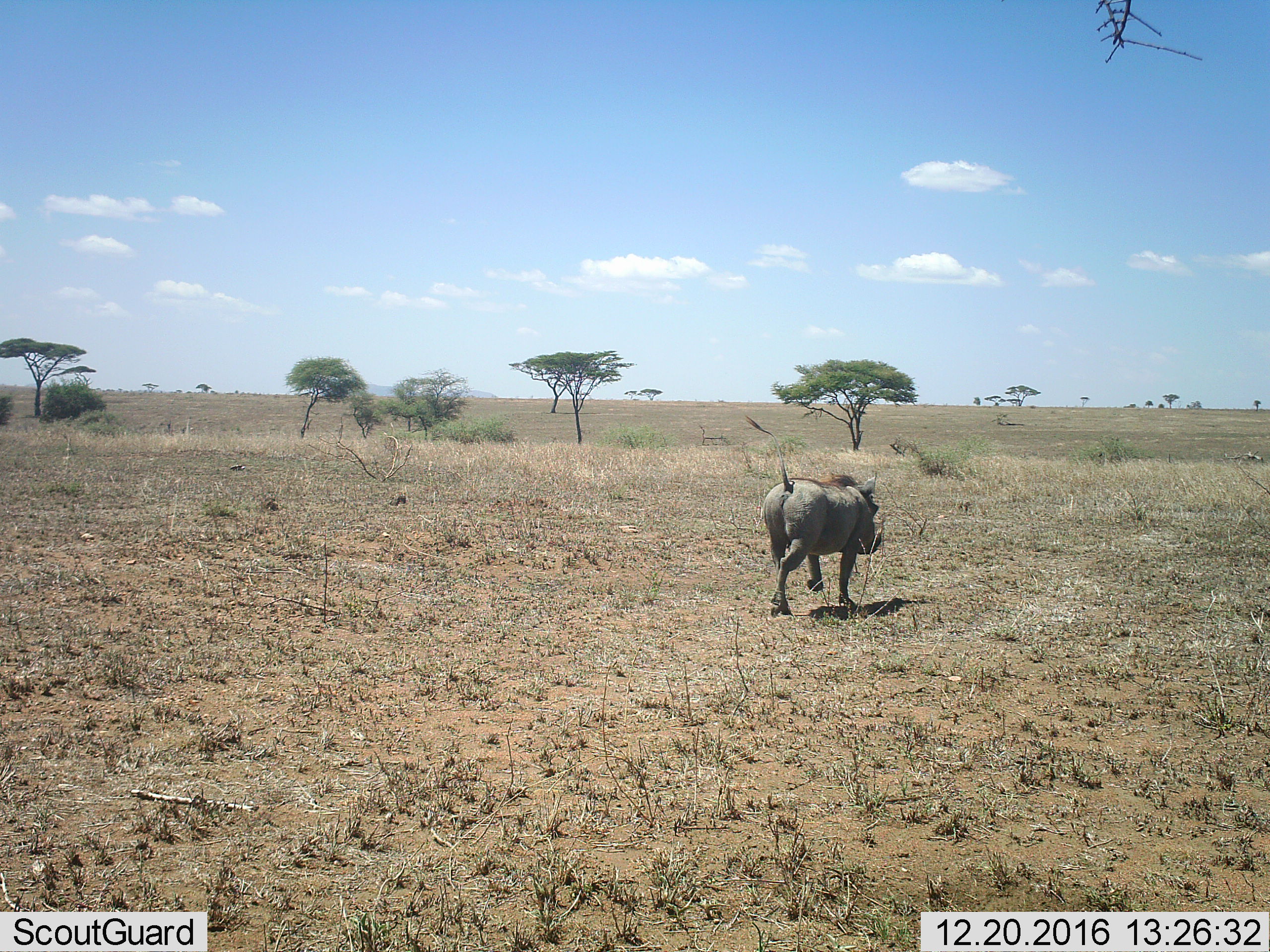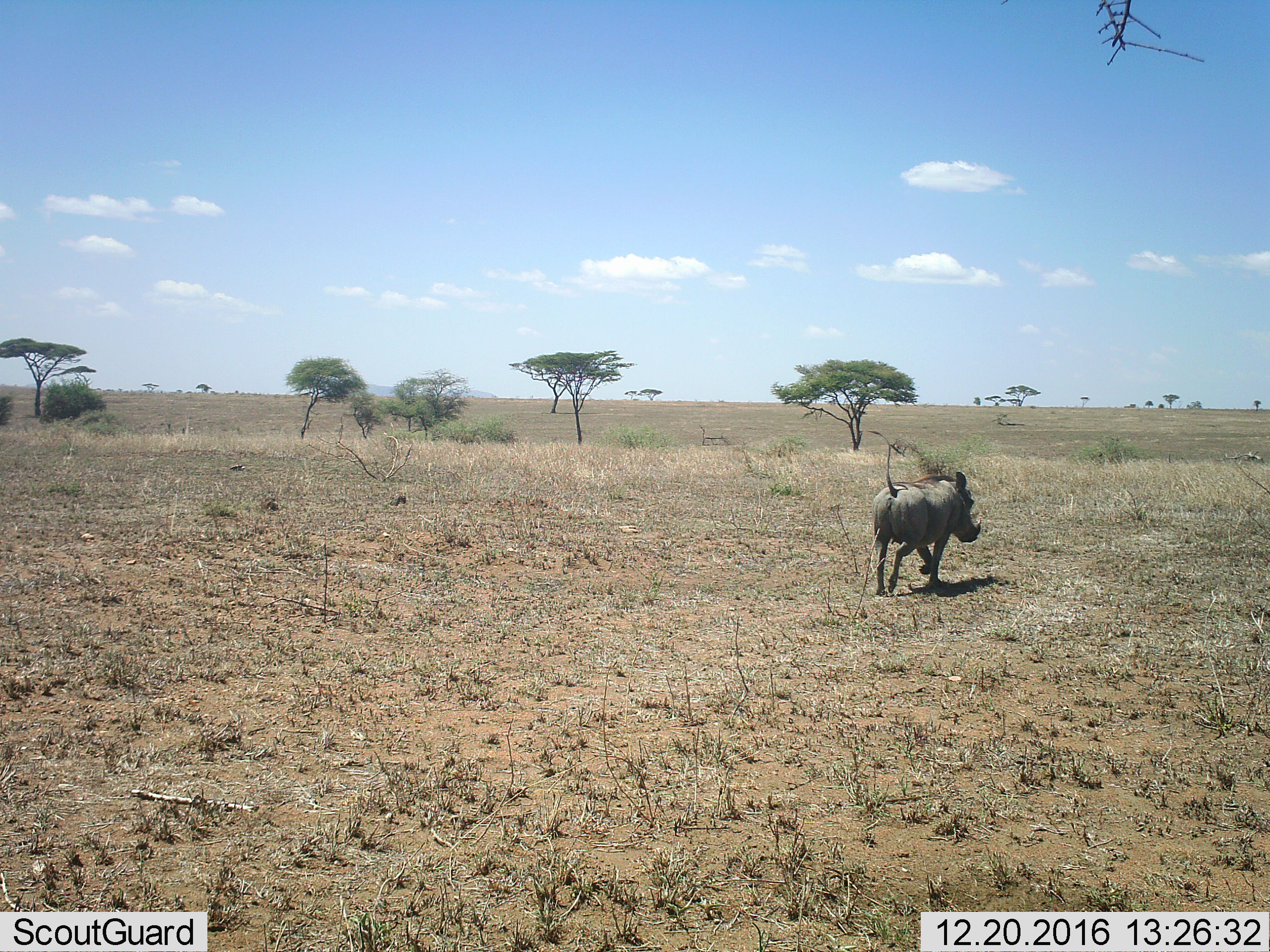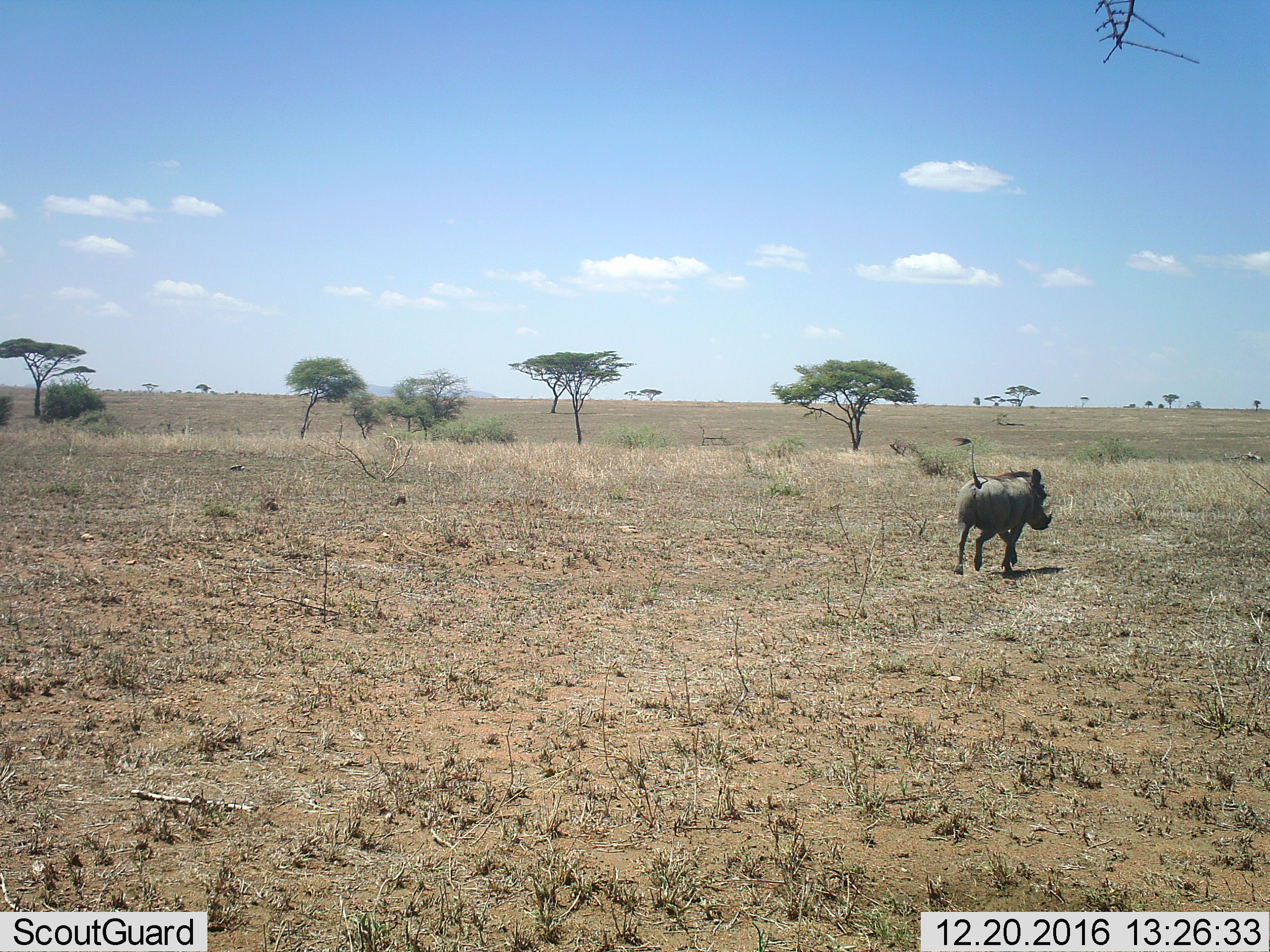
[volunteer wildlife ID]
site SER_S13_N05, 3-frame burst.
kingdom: Animalia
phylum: Chordata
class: Mammalia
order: Artiodactyla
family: Suidae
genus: Phacochoerus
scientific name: Phacochoerus africanus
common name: warthog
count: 1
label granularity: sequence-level